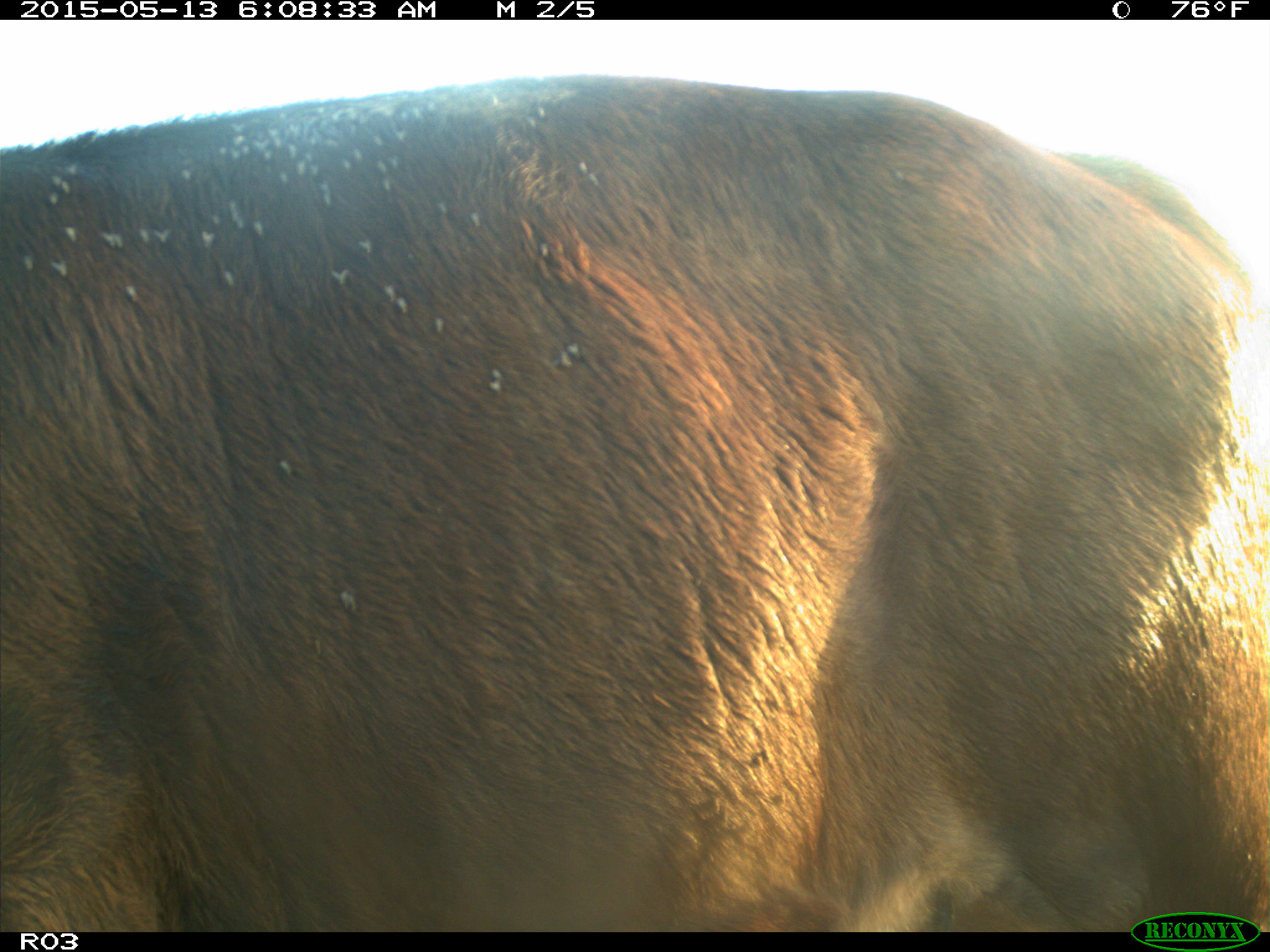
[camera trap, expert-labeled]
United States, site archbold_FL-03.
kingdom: Animalia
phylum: Chordata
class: Mammalia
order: Artiodactyla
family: Bovidae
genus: Bos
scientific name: Bos taurus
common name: domestic cow